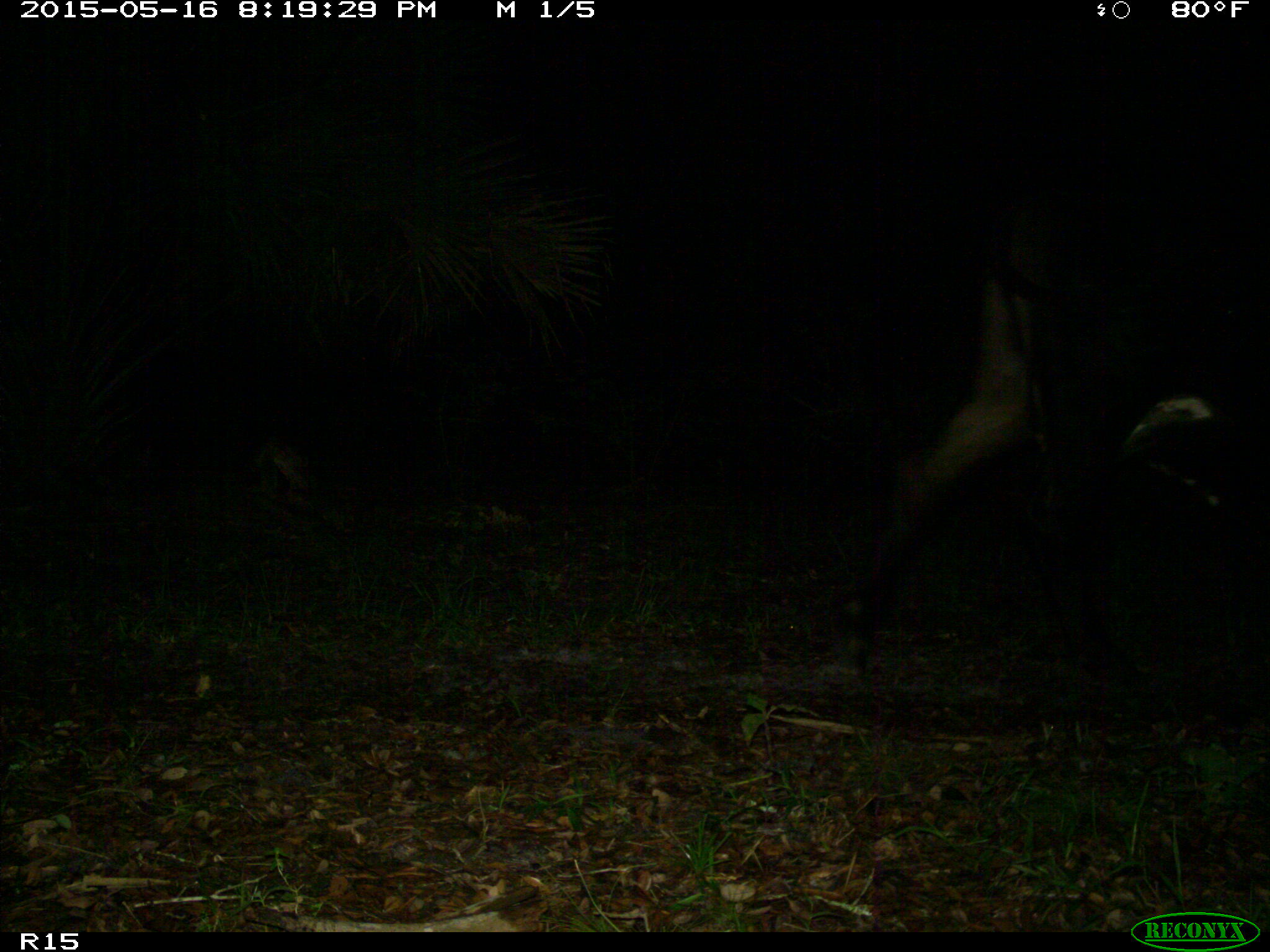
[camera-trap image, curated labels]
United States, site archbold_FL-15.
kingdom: Animalia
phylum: Chordata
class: Mammalia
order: Artiodactyla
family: Bovidae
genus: Bos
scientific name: Bos taurus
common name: domestic cow